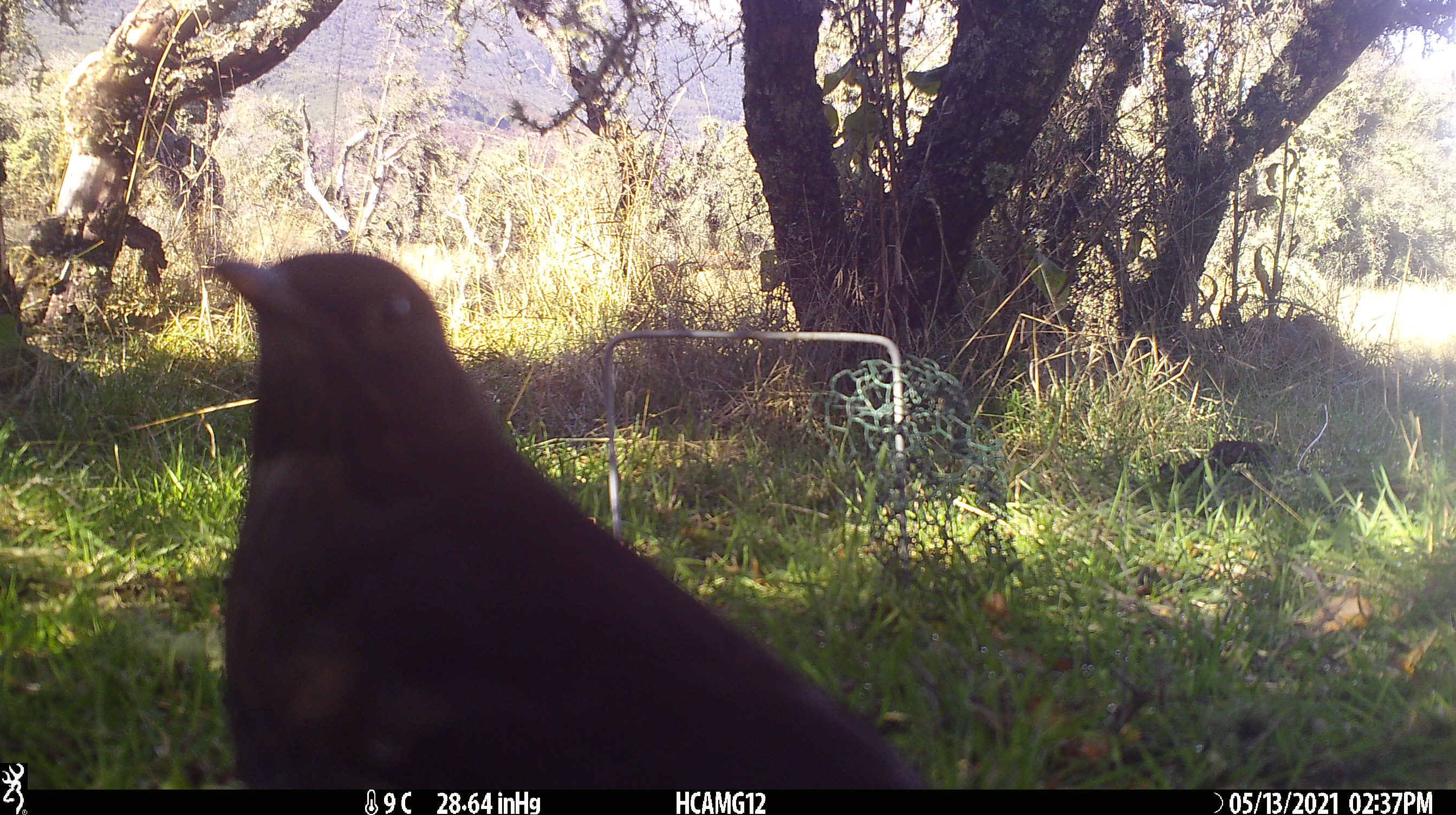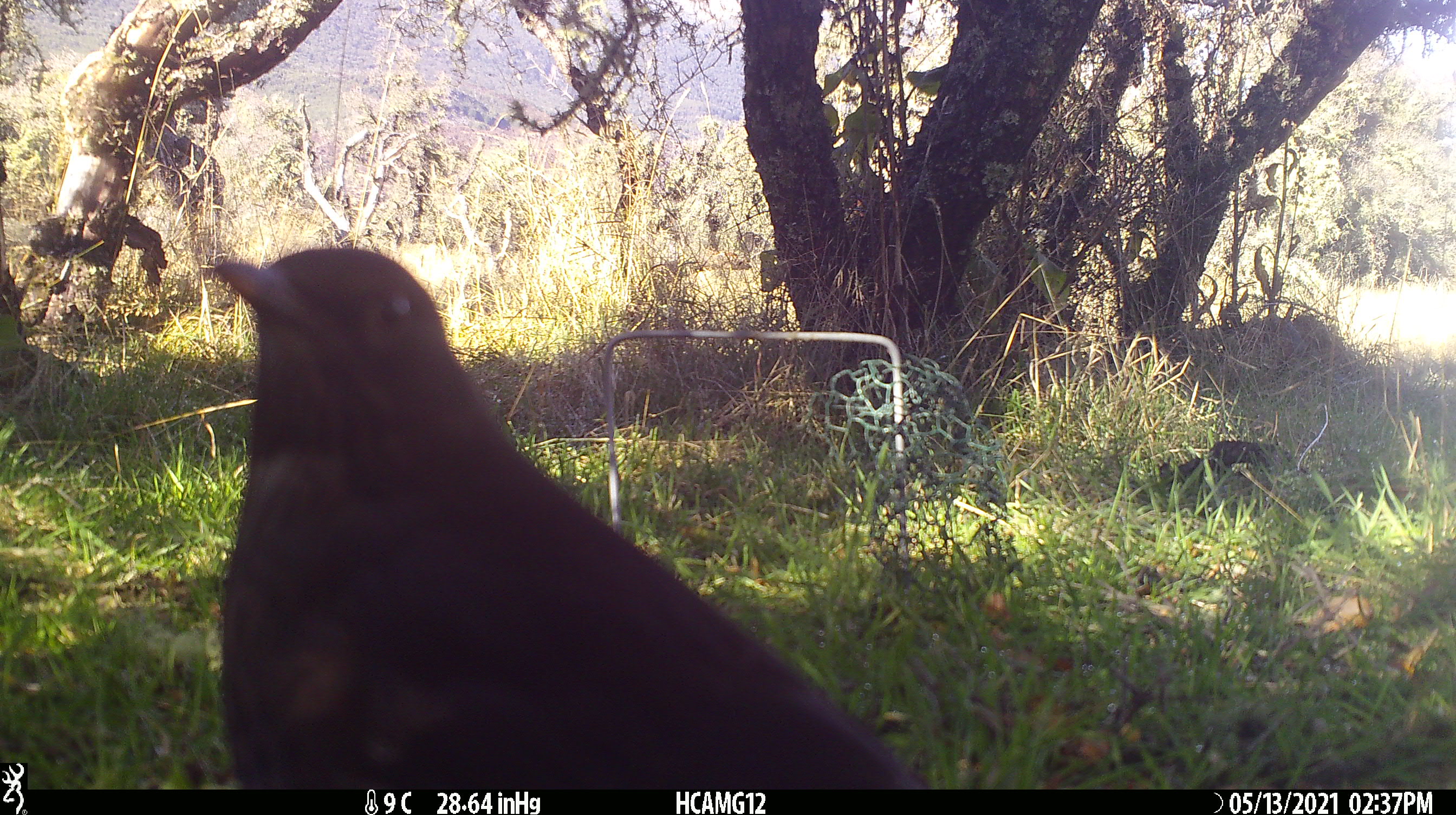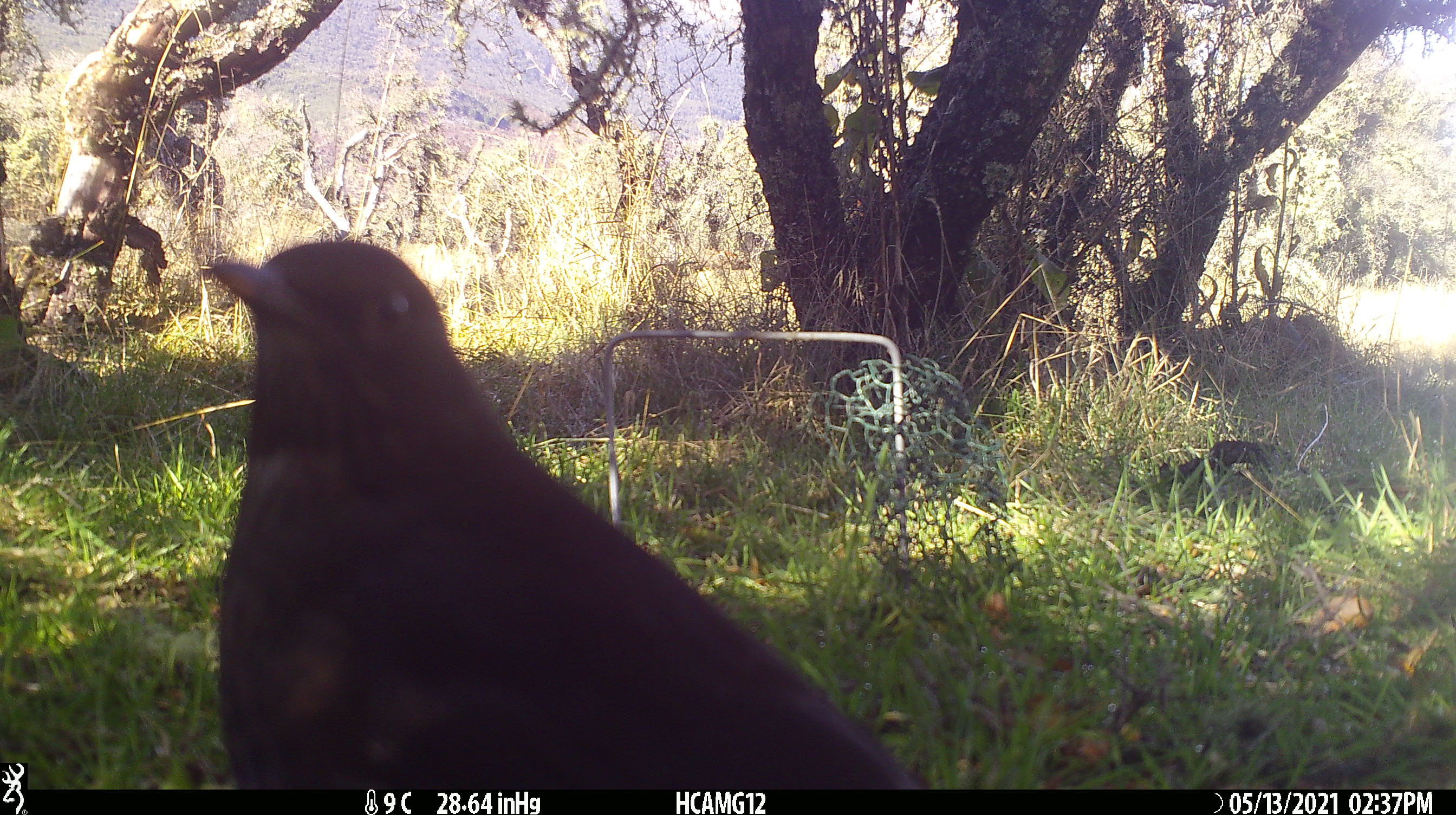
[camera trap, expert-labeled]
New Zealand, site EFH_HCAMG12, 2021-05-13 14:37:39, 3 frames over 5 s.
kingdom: Animalia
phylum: Chordata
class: Aves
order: Passeriformes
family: Turdidae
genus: Turdus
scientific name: Turdus merula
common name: eurasian blackbird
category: blackbird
Blackbird (eurasian blackbird) (Turdus merula).